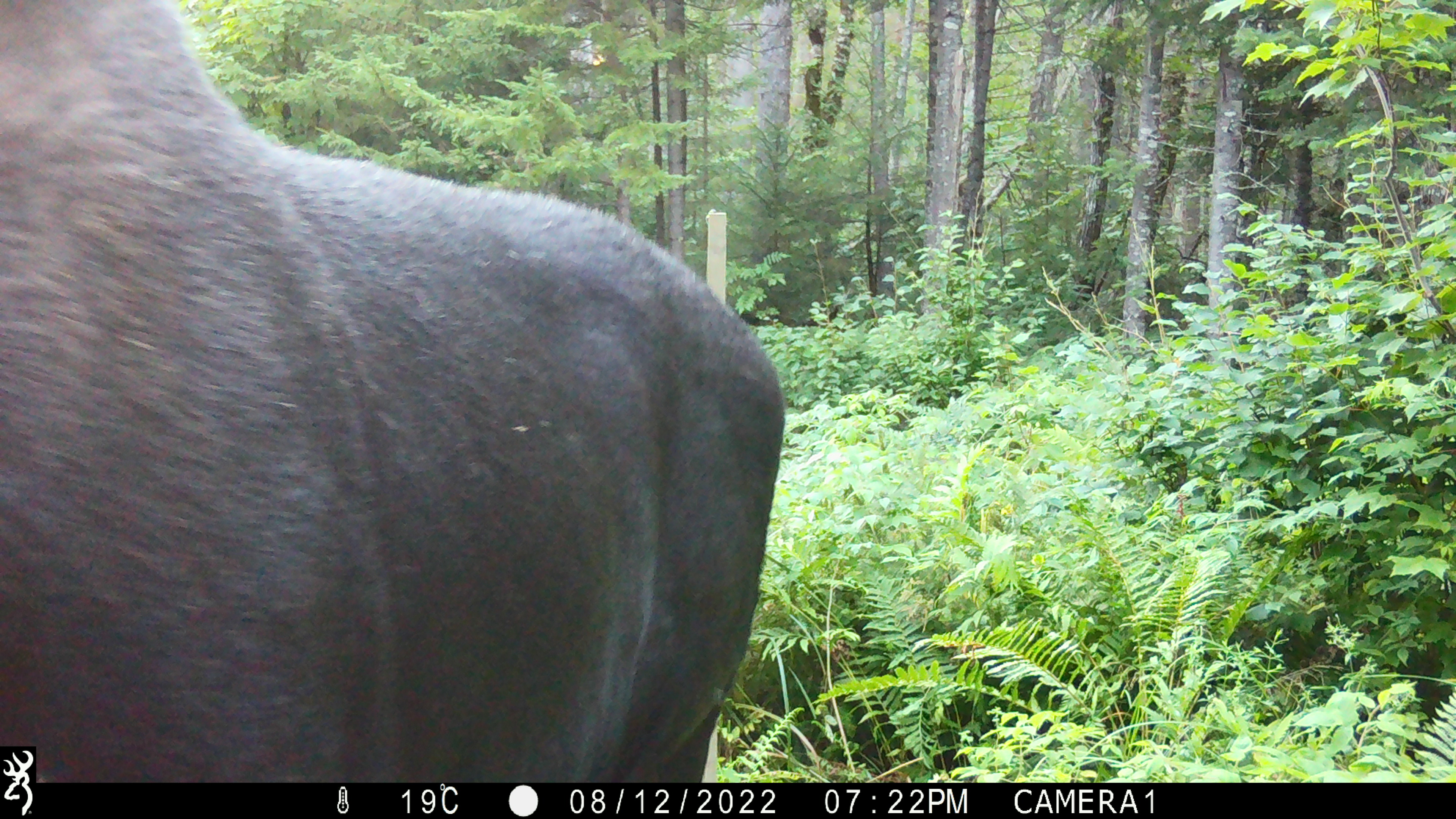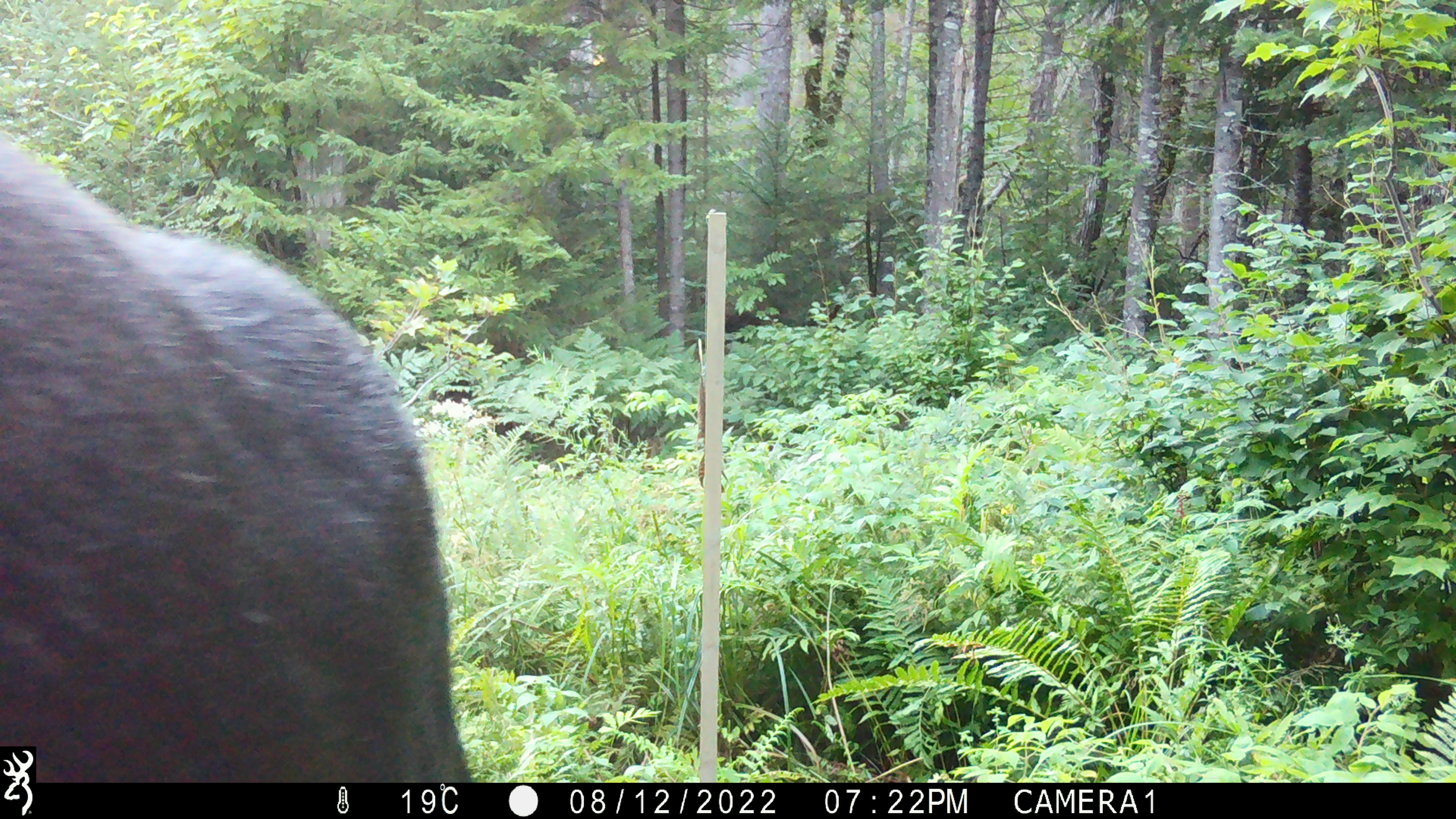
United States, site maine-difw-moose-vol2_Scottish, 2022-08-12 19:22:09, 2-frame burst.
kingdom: Animalia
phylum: Chordata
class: Mammalia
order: Artiodactyla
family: Cervidae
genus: Alces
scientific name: Alces alces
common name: moose